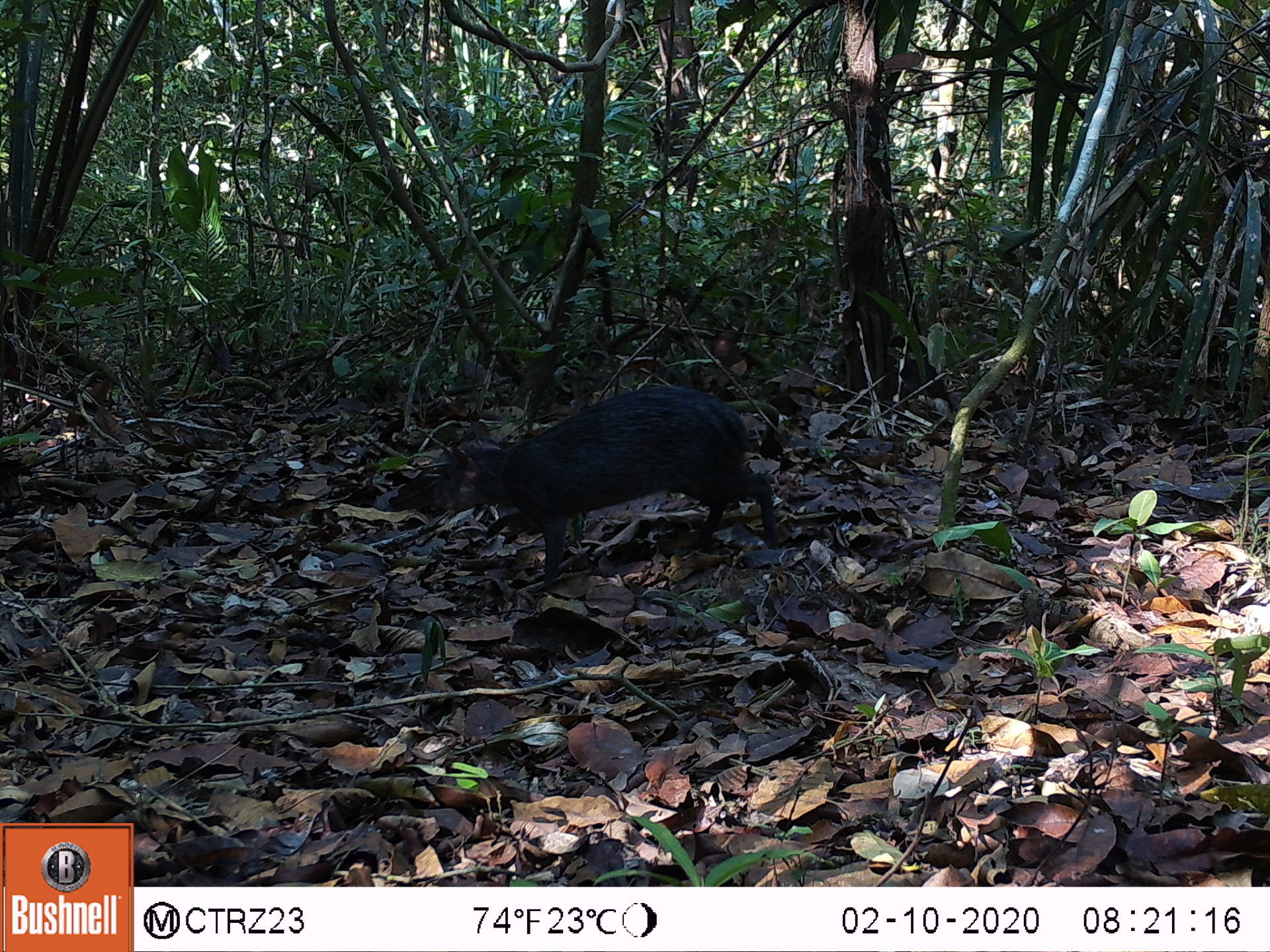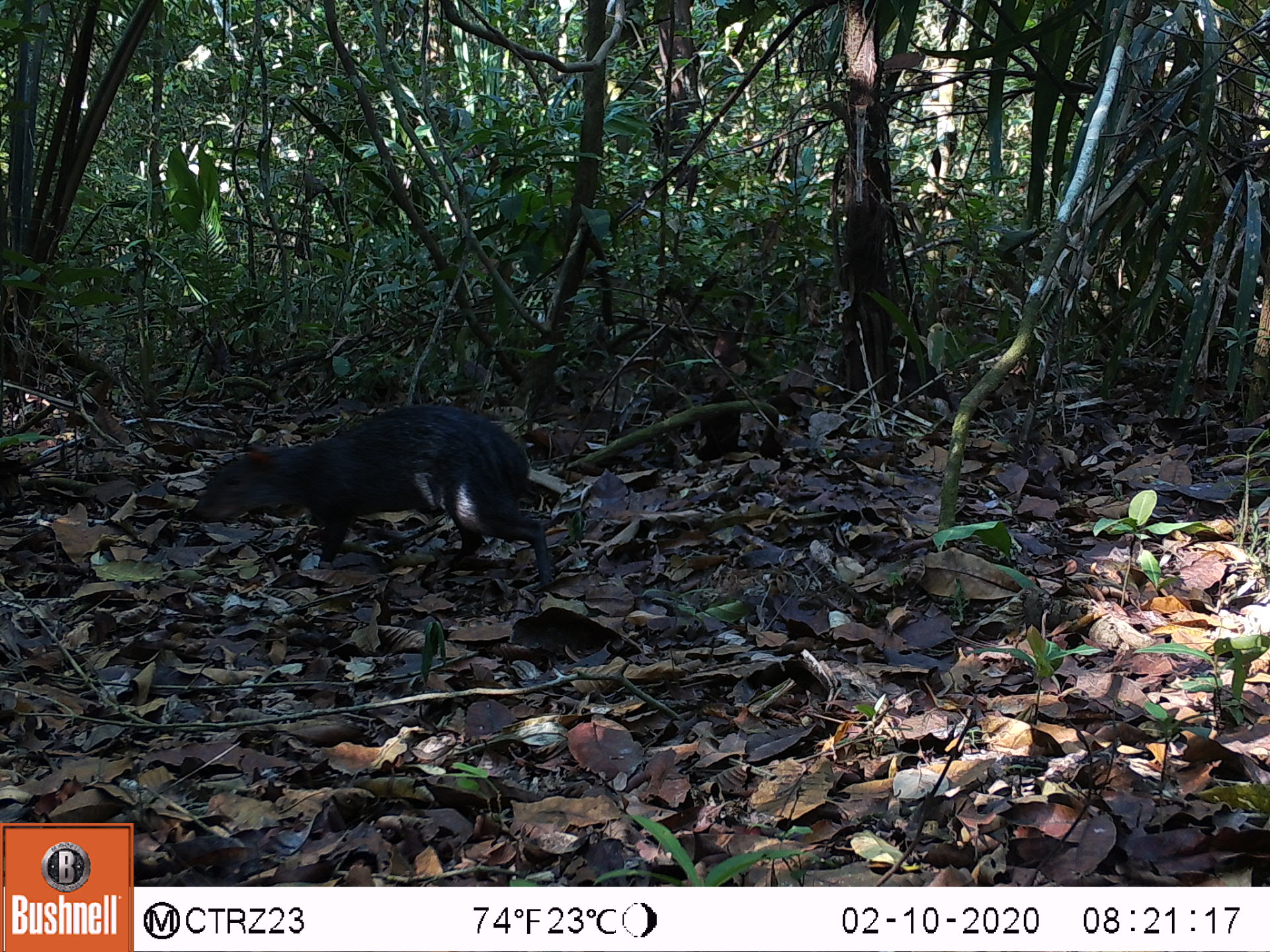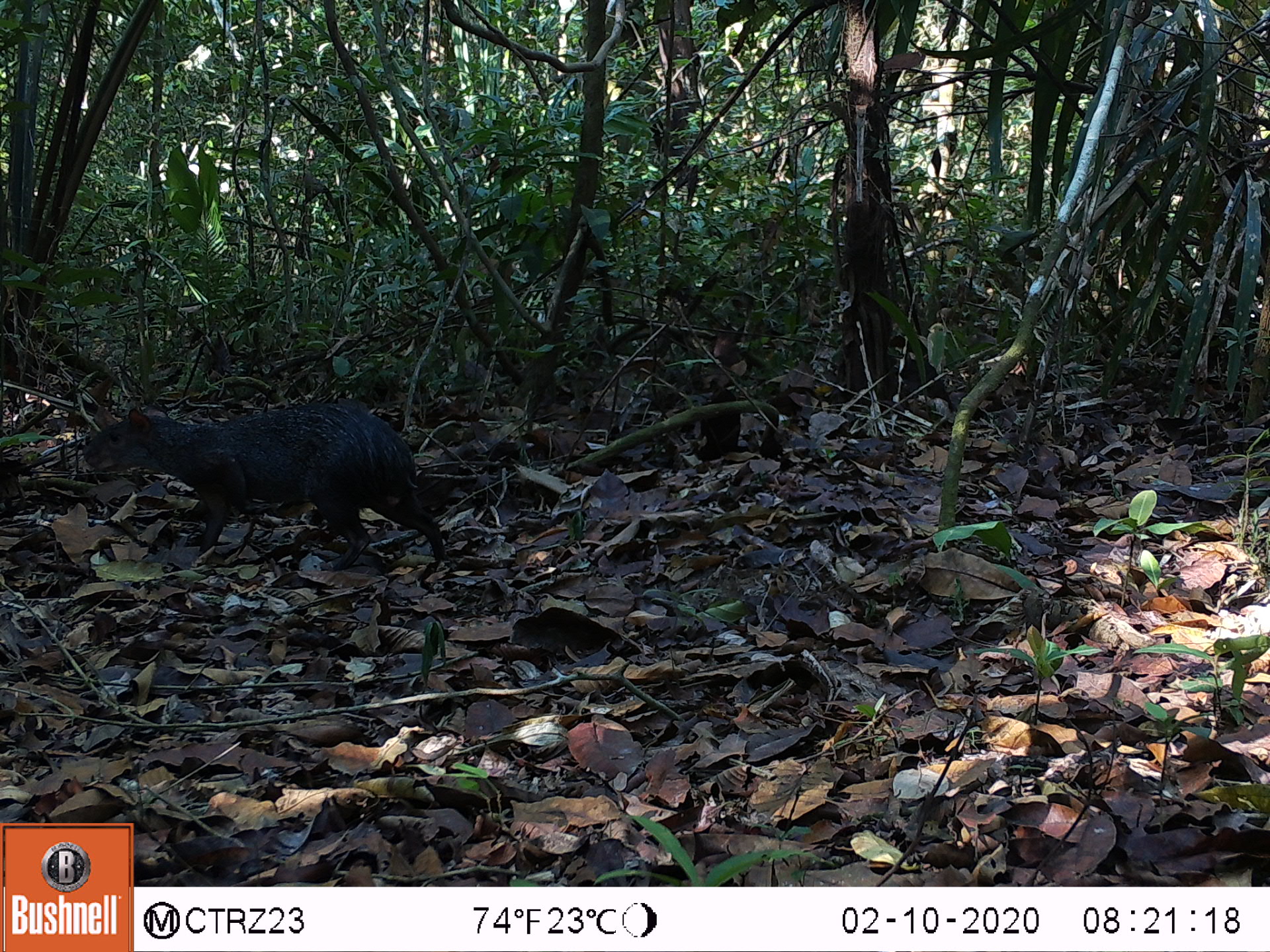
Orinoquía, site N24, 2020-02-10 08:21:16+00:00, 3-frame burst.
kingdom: Animalia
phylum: Chordata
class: Mammalia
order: Rodentia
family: Dasyproctidae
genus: Dasyprocta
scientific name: Dasyprocta fuliginosa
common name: black agouti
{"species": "black agouti (Dasyprocta fuliginosa)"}